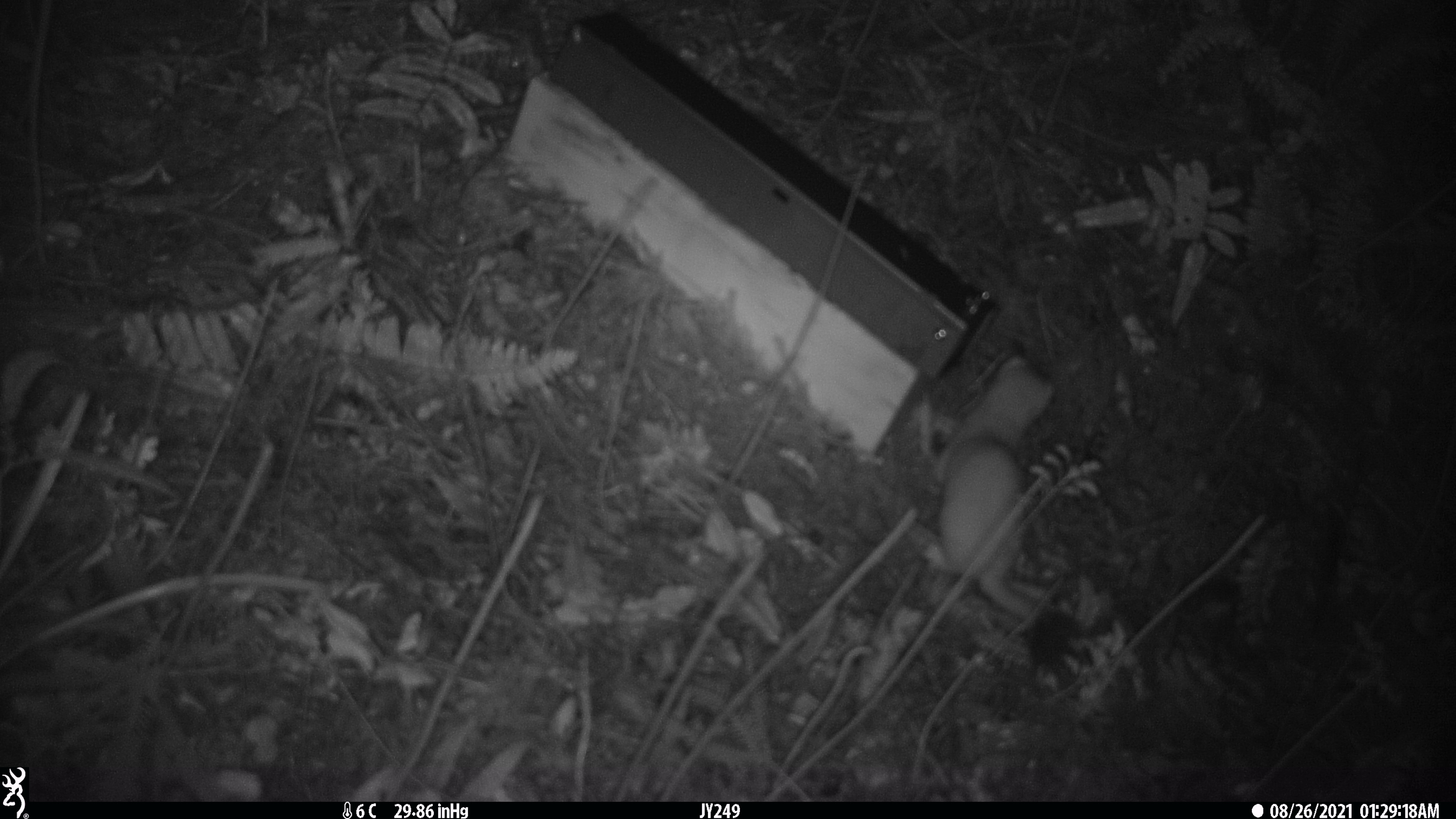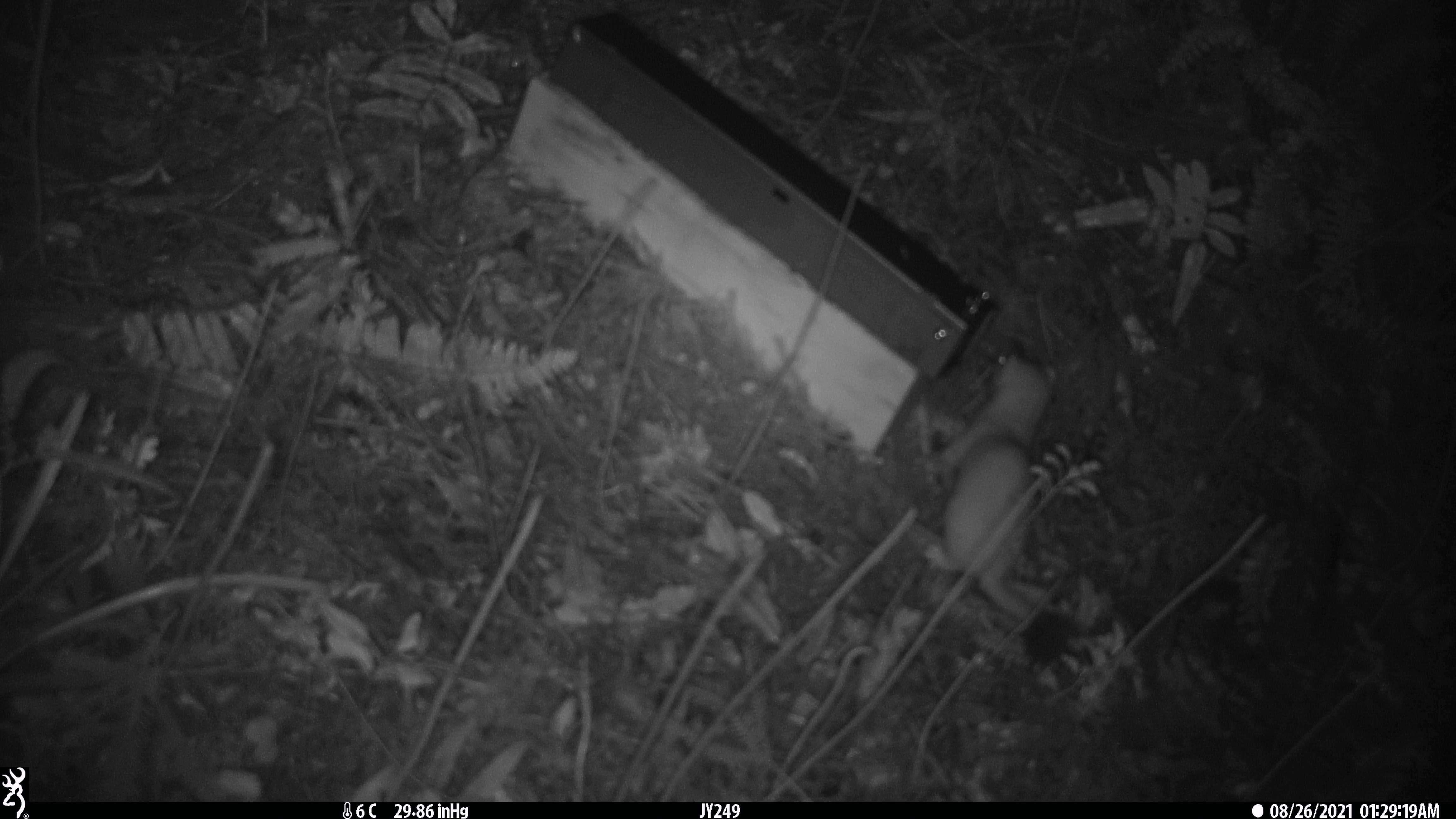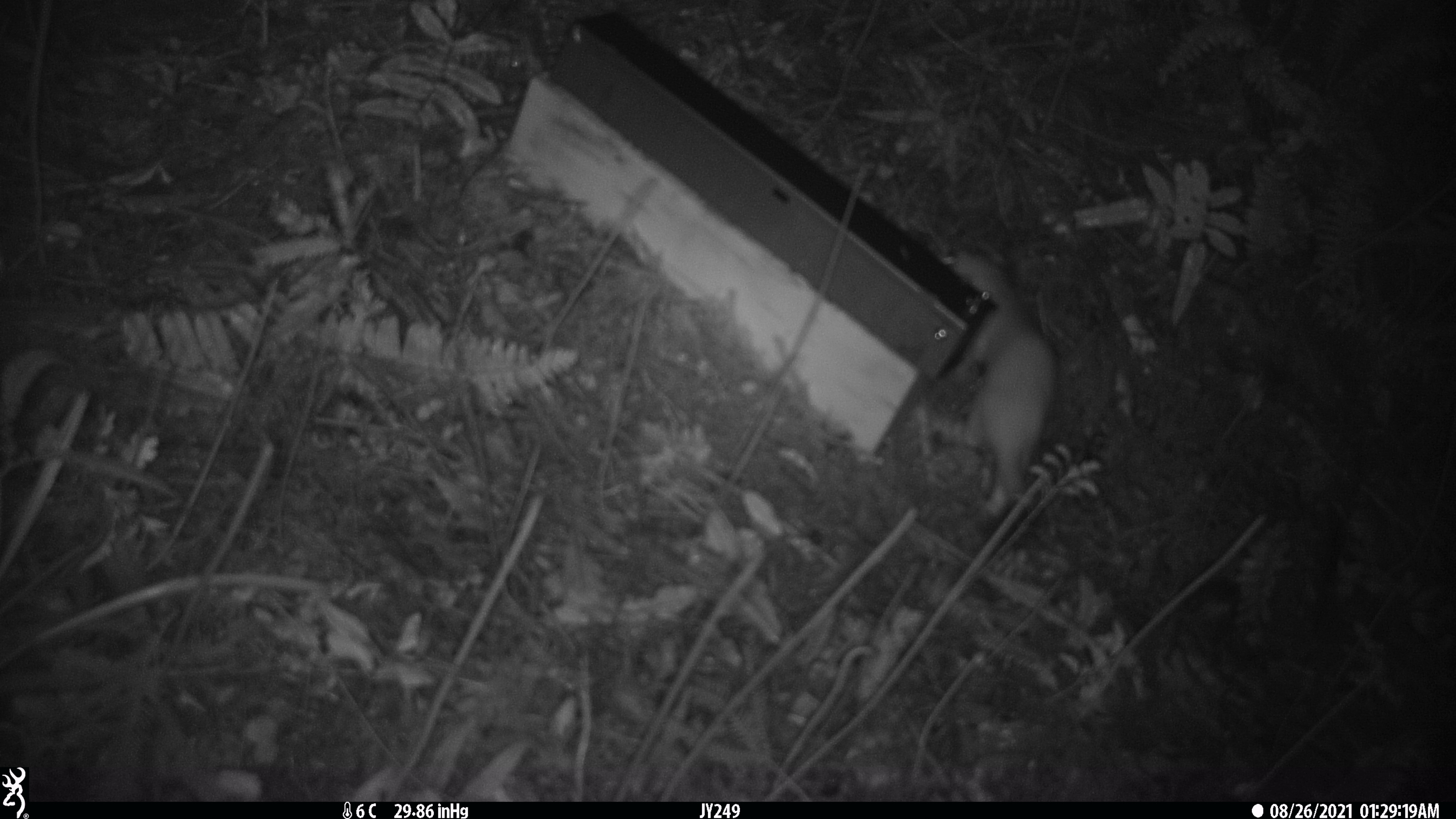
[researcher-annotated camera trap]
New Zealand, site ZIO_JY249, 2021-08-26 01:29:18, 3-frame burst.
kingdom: Animalia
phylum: Chordata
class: Mammalia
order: Carnivora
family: Mustelidae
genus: Mustela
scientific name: Mustela erminea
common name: stoat